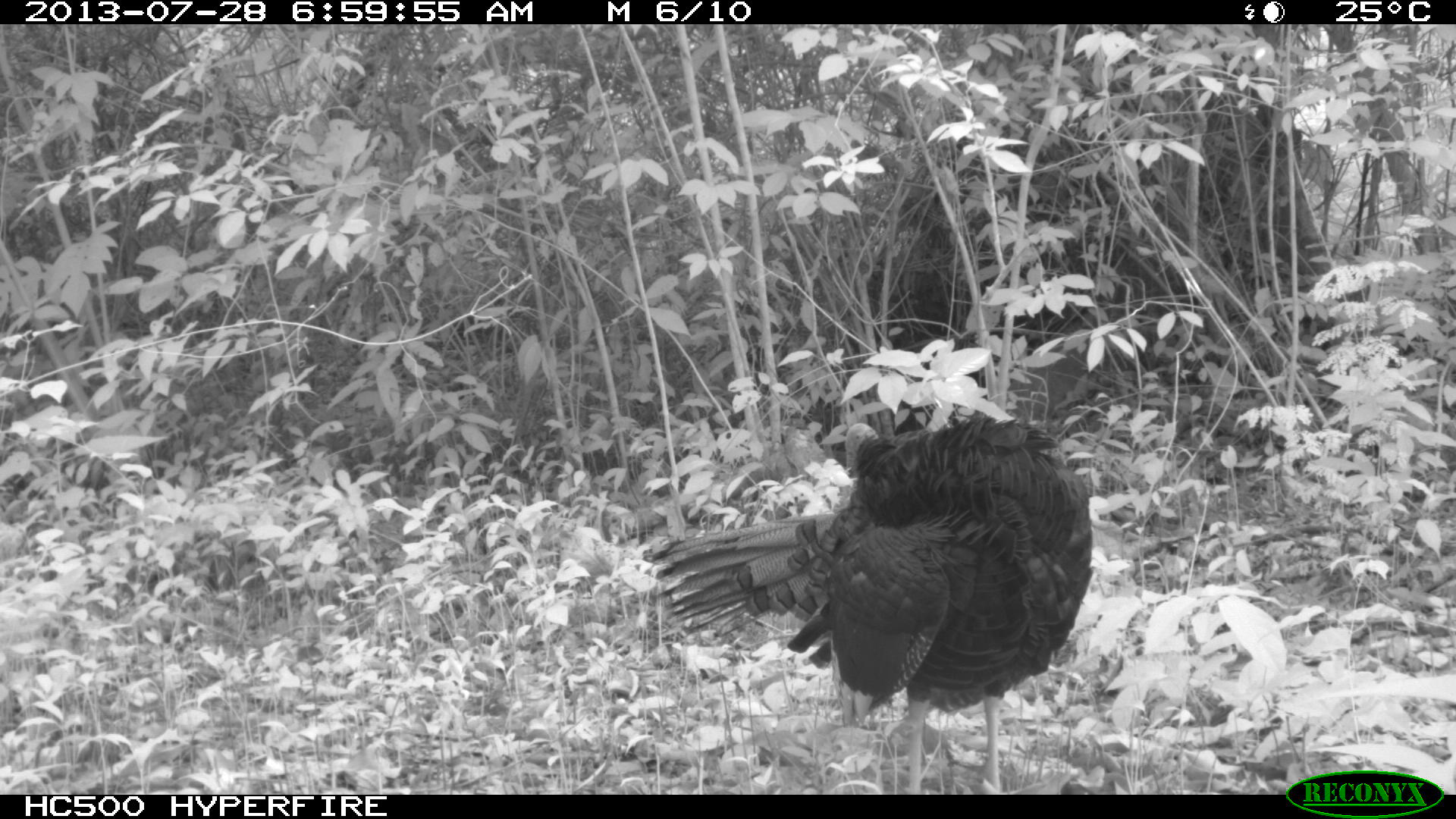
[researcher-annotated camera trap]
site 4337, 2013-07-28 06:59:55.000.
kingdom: Animalia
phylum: Chordata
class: Aves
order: Galliformes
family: Phasianidae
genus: Meleagris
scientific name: Meleagris ocellata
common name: ocellated turkey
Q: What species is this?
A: Meleagris ocellata (ocellated turkey).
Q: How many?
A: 1.